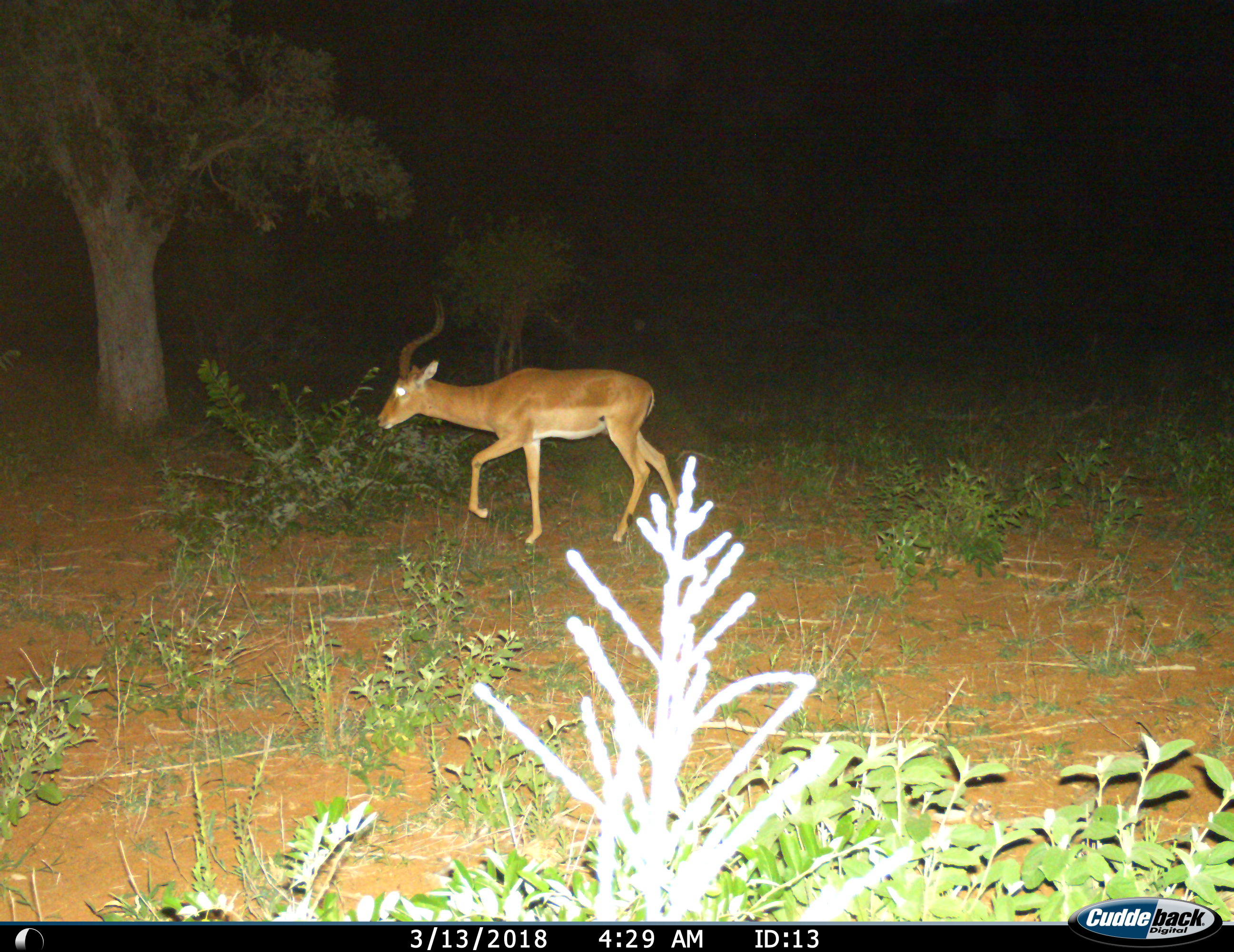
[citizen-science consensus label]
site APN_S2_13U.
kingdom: Animalia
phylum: Chordata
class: Mammalia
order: Artiodactyla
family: Bovidae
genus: Aepyceros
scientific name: Aepyceros melampus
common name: impala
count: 1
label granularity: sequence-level